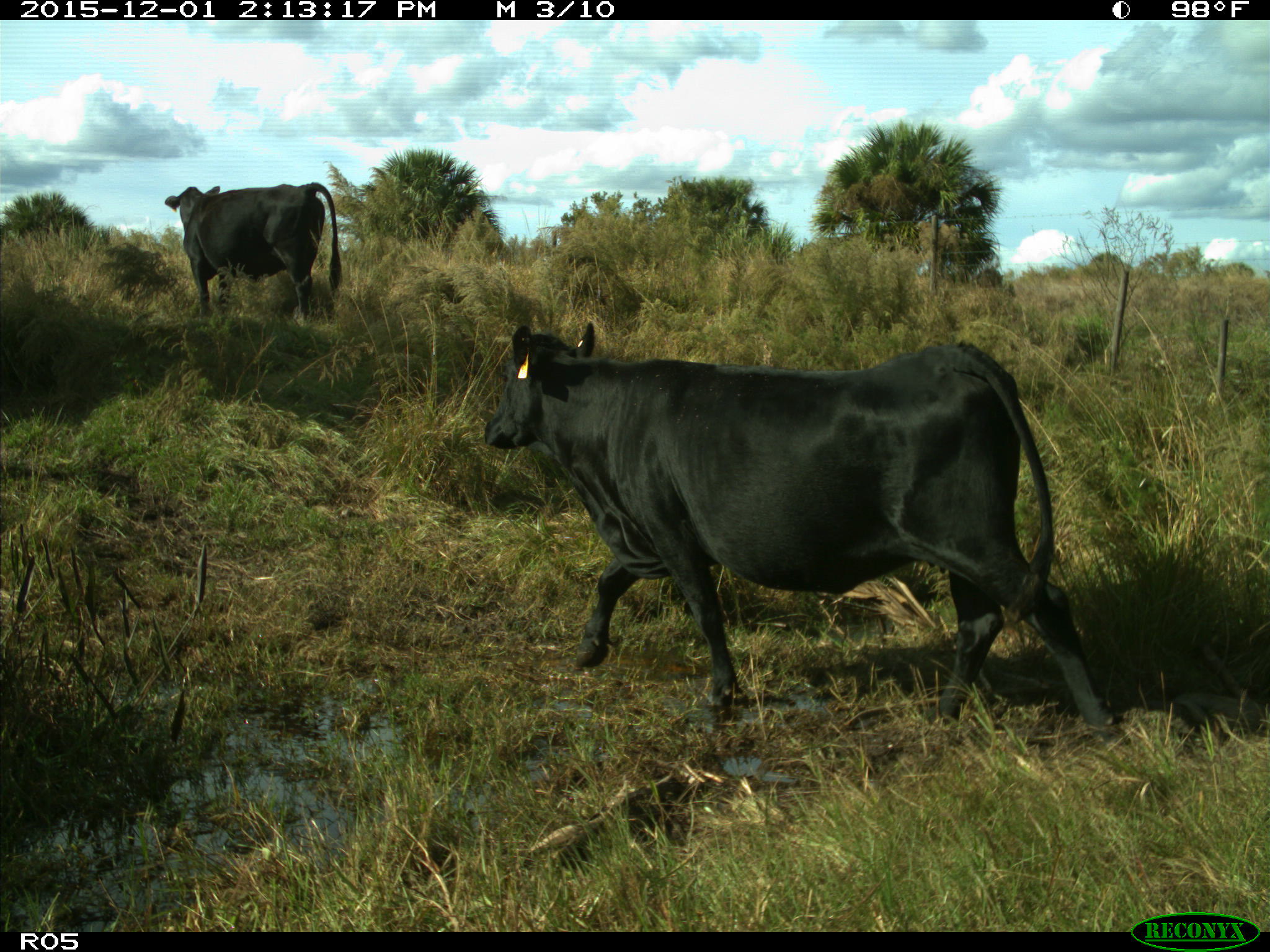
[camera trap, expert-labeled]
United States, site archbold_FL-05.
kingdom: Animalia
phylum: Chordata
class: Mammalia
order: Artiodactyla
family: Bovidae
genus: Bos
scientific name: Bos taurus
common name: domestic cow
Bos taurus (domestic cow).